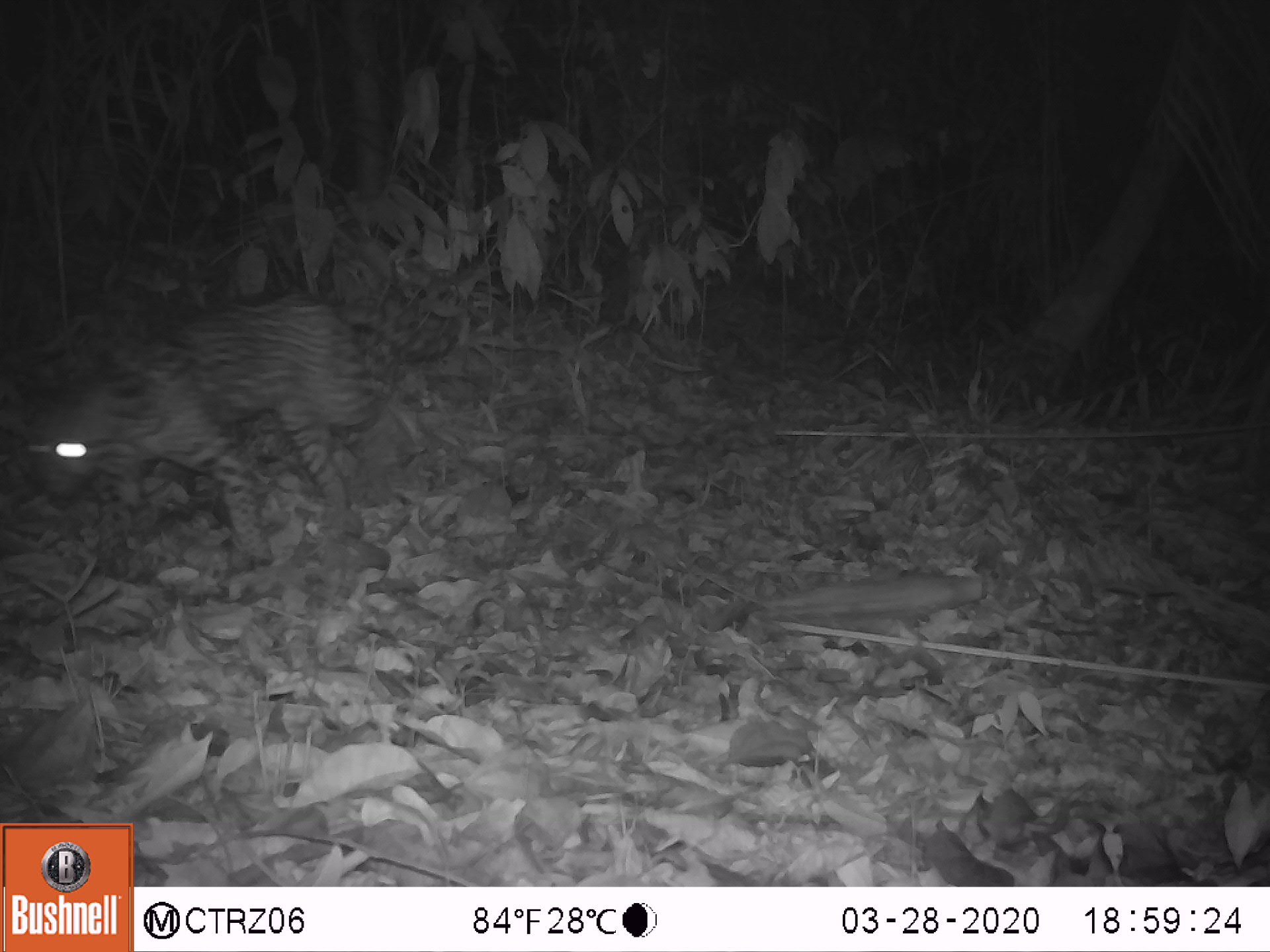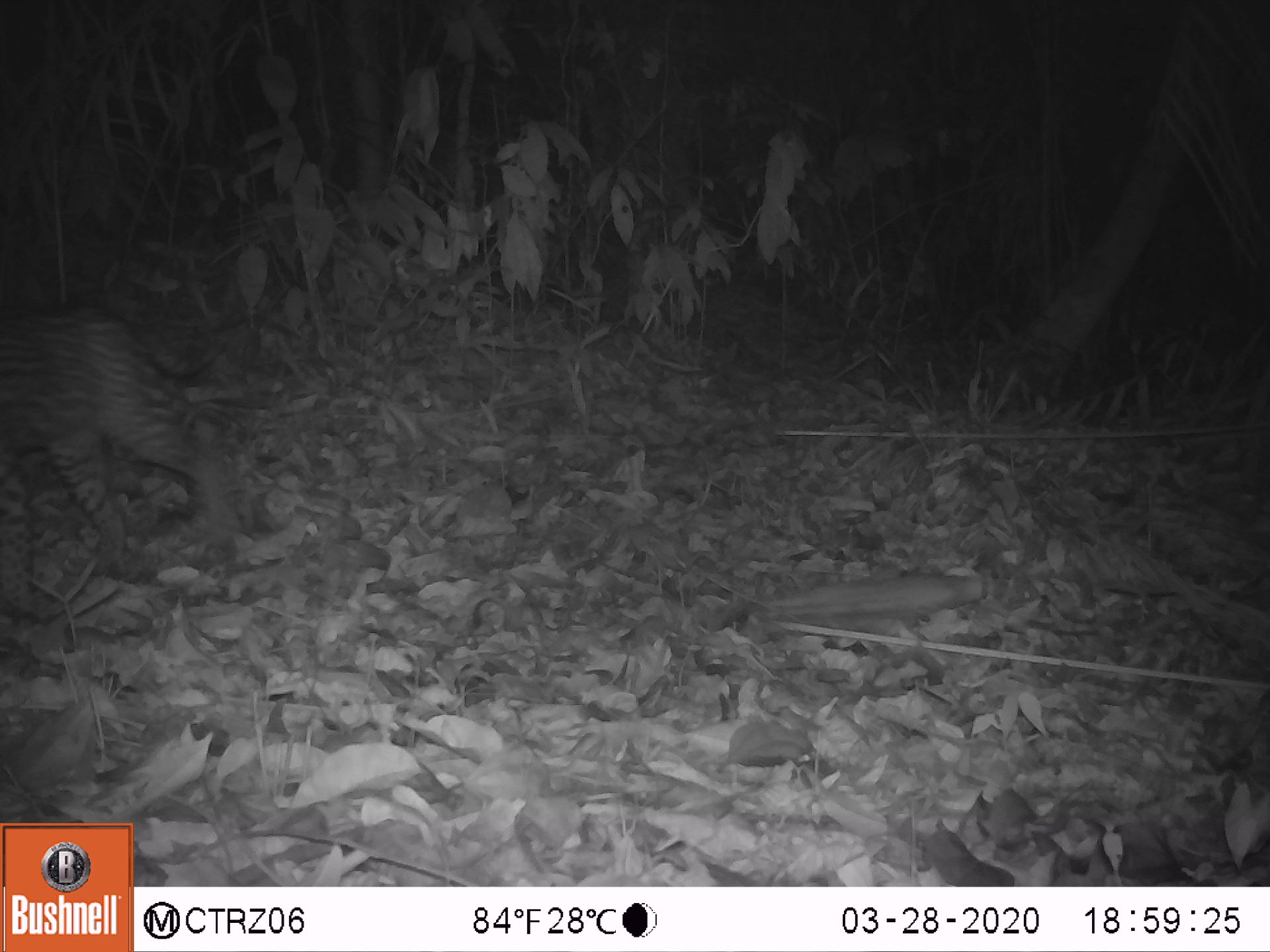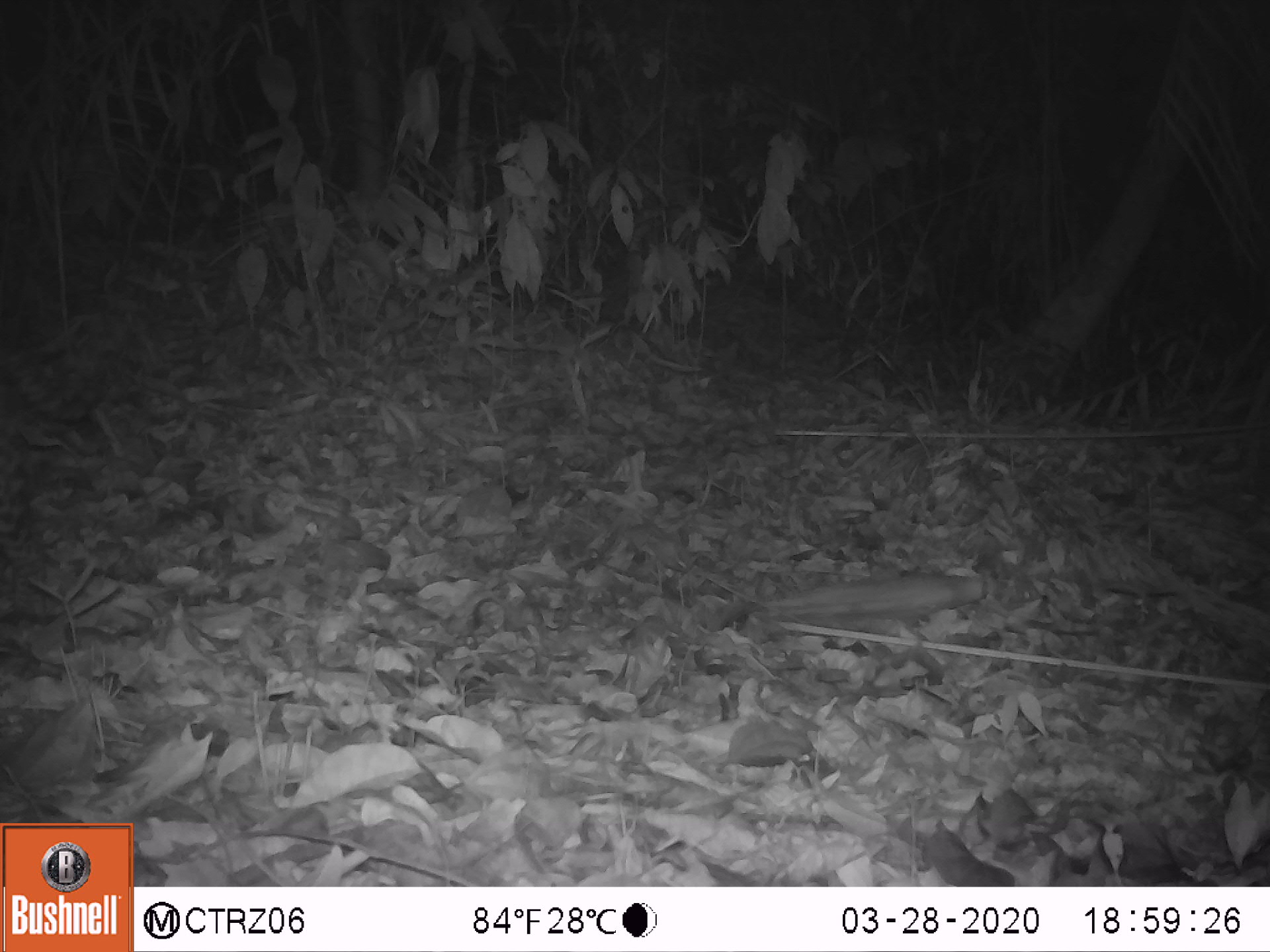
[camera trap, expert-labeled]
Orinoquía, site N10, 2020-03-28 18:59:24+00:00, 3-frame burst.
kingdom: Animalia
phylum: Chordata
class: Mammalia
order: Carnivora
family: Felidae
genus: Leopardus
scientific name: Leopardus pardalis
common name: ocelot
Ocelot (Leopardus pardalis).